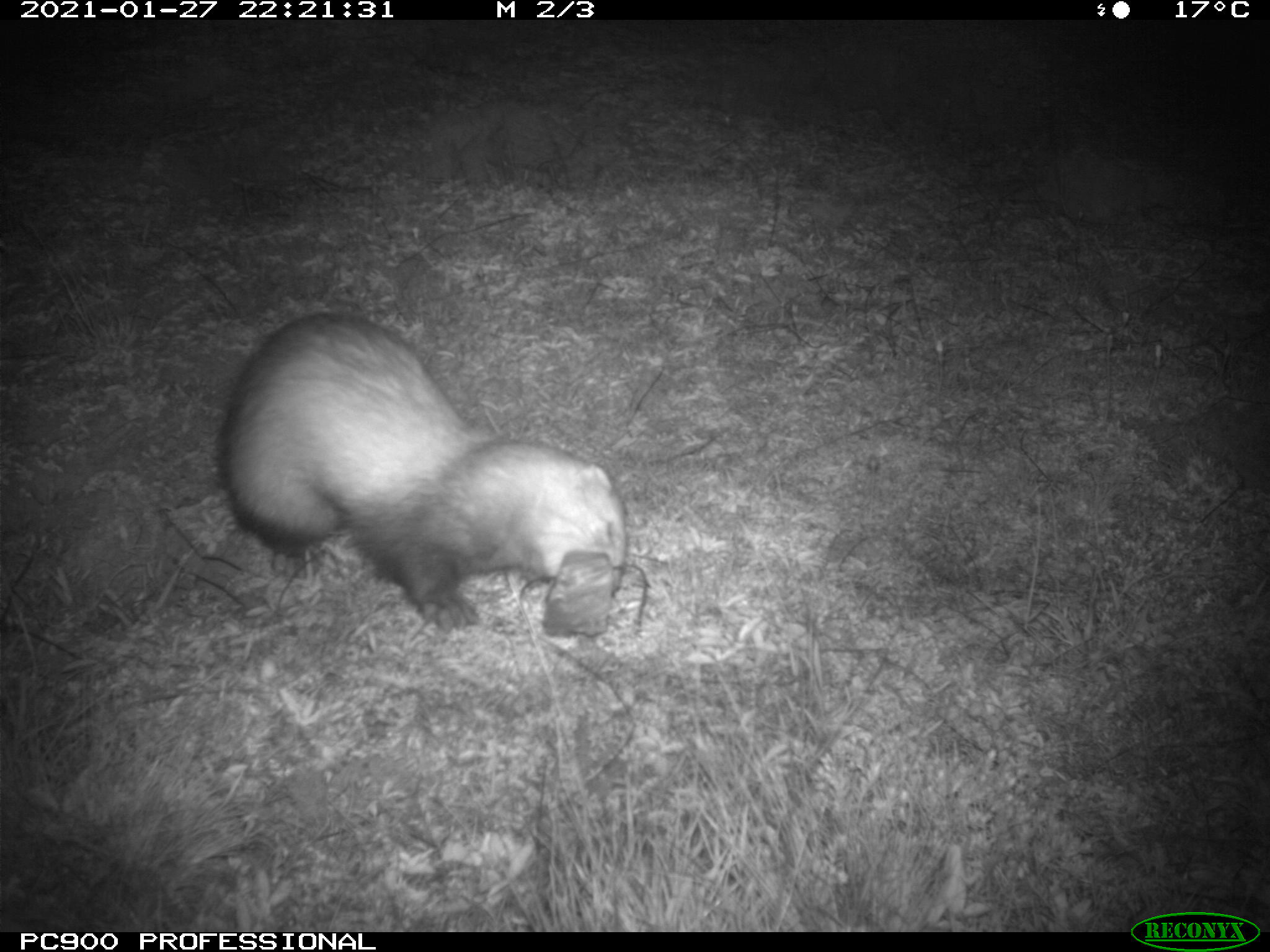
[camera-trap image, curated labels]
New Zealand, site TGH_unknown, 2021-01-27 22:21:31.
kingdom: Animalia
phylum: Chordata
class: Mammalia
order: Carnivora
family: Mustelidae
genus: Mustela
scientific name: Mustela furo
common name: ferret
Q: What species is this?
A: Ferret (Mustela furo).